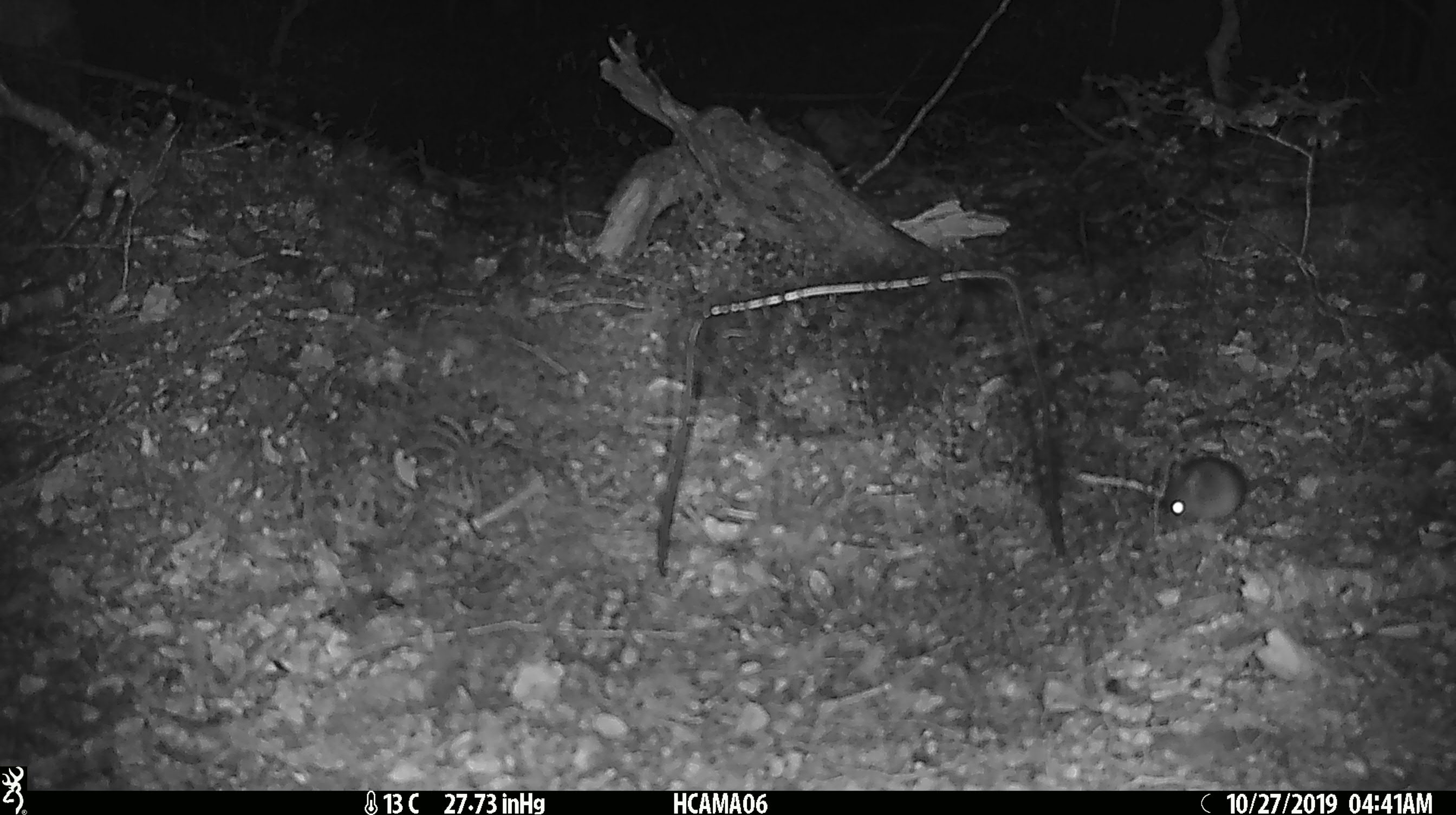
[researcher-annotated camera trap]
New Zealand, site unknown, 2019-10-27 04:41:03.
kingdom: Animalia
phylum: Chordata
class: Mammalia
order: Rodentia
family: Muridae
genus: Mus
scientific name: Mus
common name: mouse